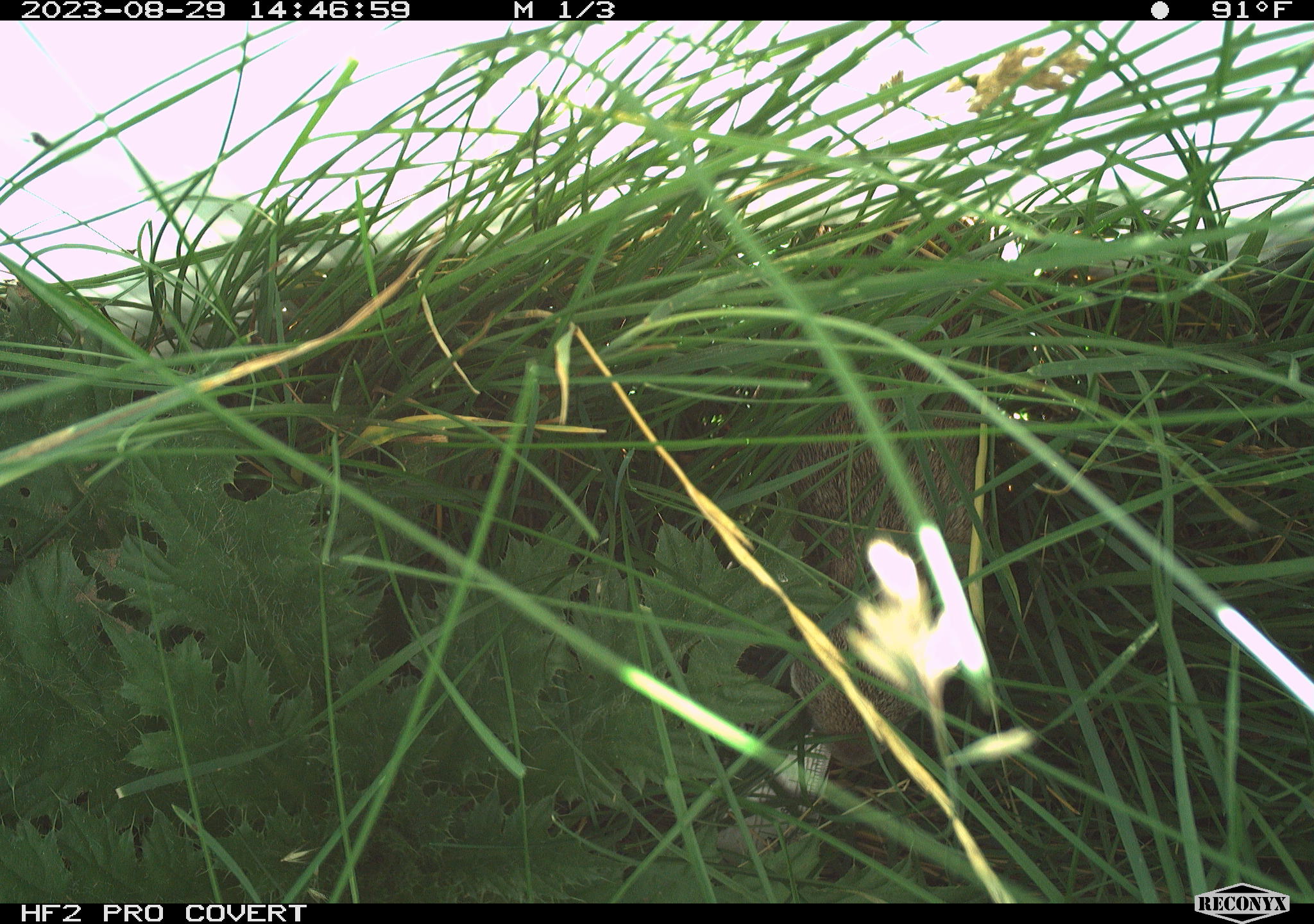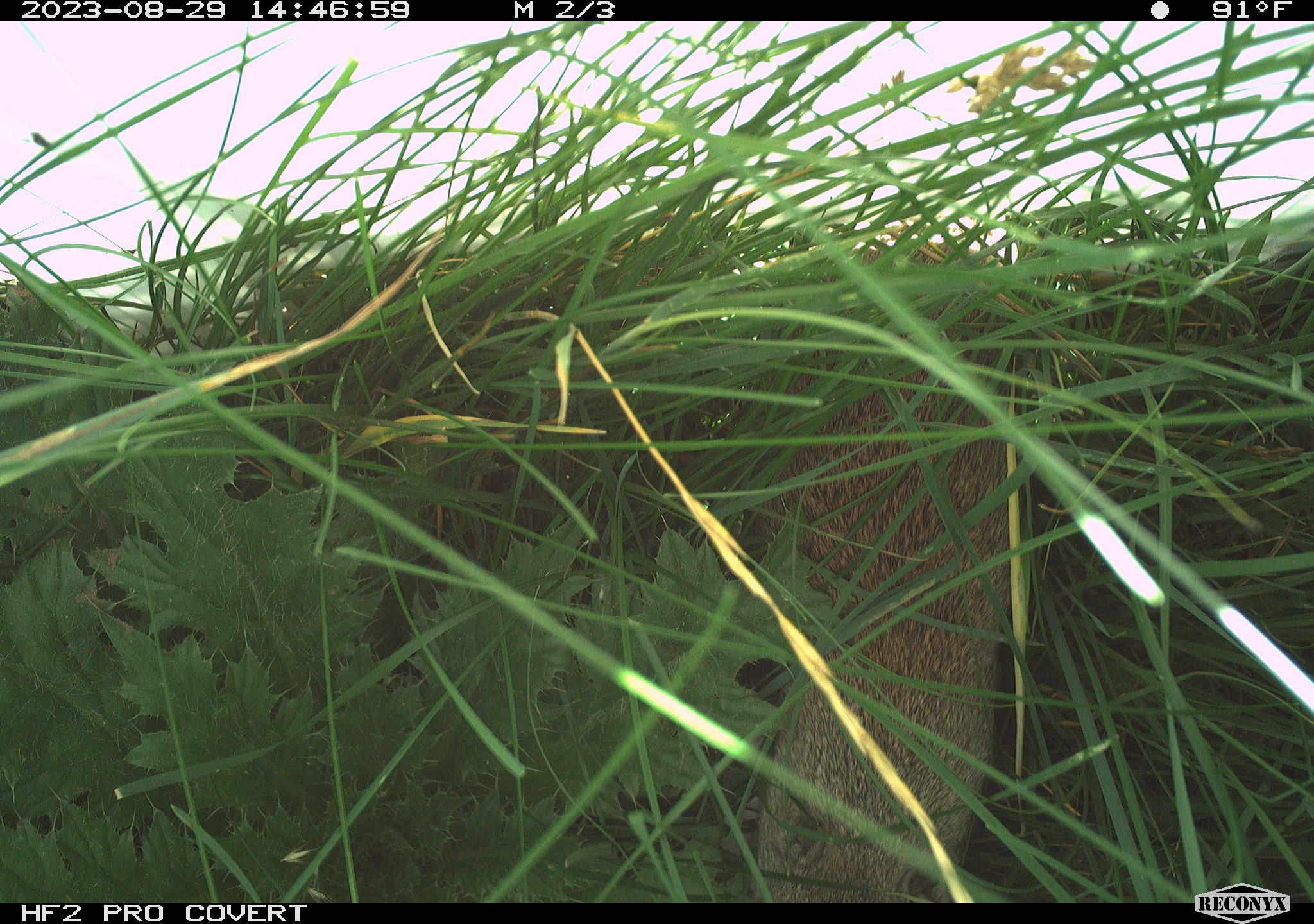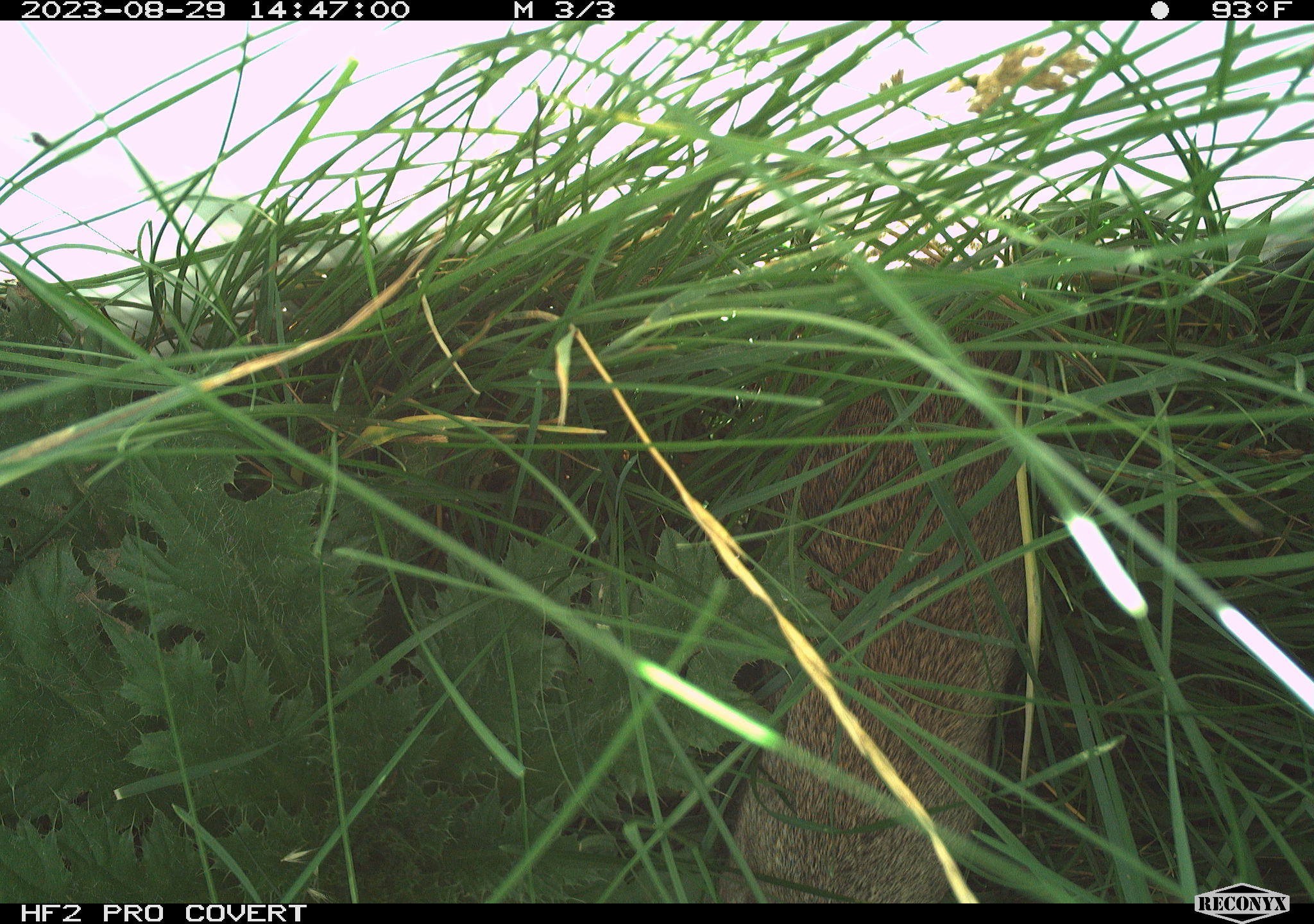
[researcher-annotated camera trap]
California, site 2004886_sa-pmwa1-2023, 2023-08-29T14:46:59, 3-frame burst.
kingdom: Animalia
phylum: Chordata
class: Mammalia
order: Rodentia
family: Sciuridae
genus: Urocitellus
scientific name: Urocitellus beldingi beldingi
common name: belding's ground squirrel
Belding's ground squirrel (Urocitellus beldingi beldingi).